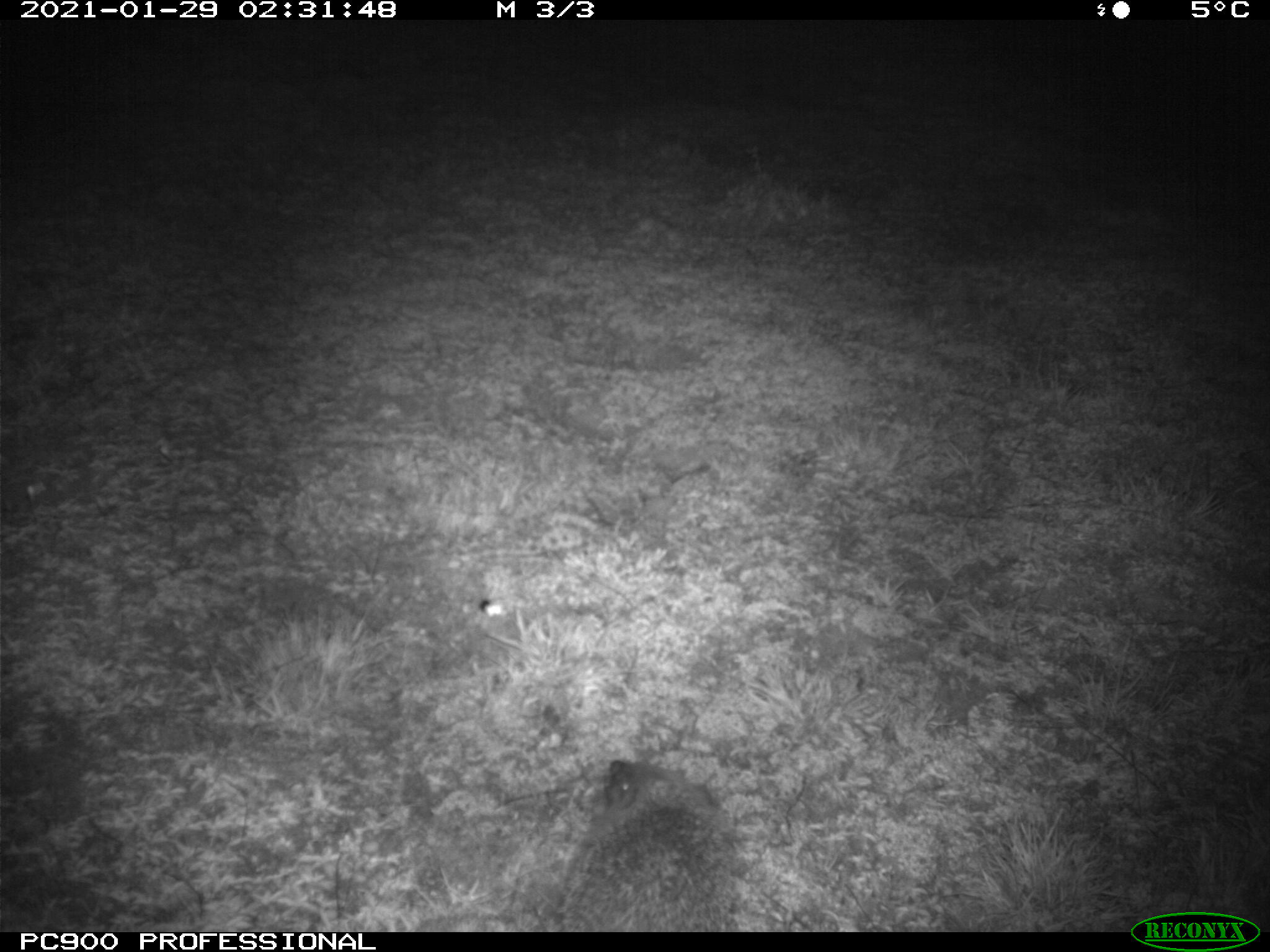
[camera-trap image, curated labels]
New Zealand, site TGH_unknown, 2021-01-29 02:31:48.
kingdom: Animalia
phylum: Chordata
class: Mammalia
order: Eulipotyphla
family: Erinaceidae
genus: Erinaceus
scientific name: Erinaceus europaeus europaeus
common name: european hedgehog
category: hedgehog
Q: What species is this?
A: Hedgehog (european hedgehog) (Erinaceus europaeus europaeus).